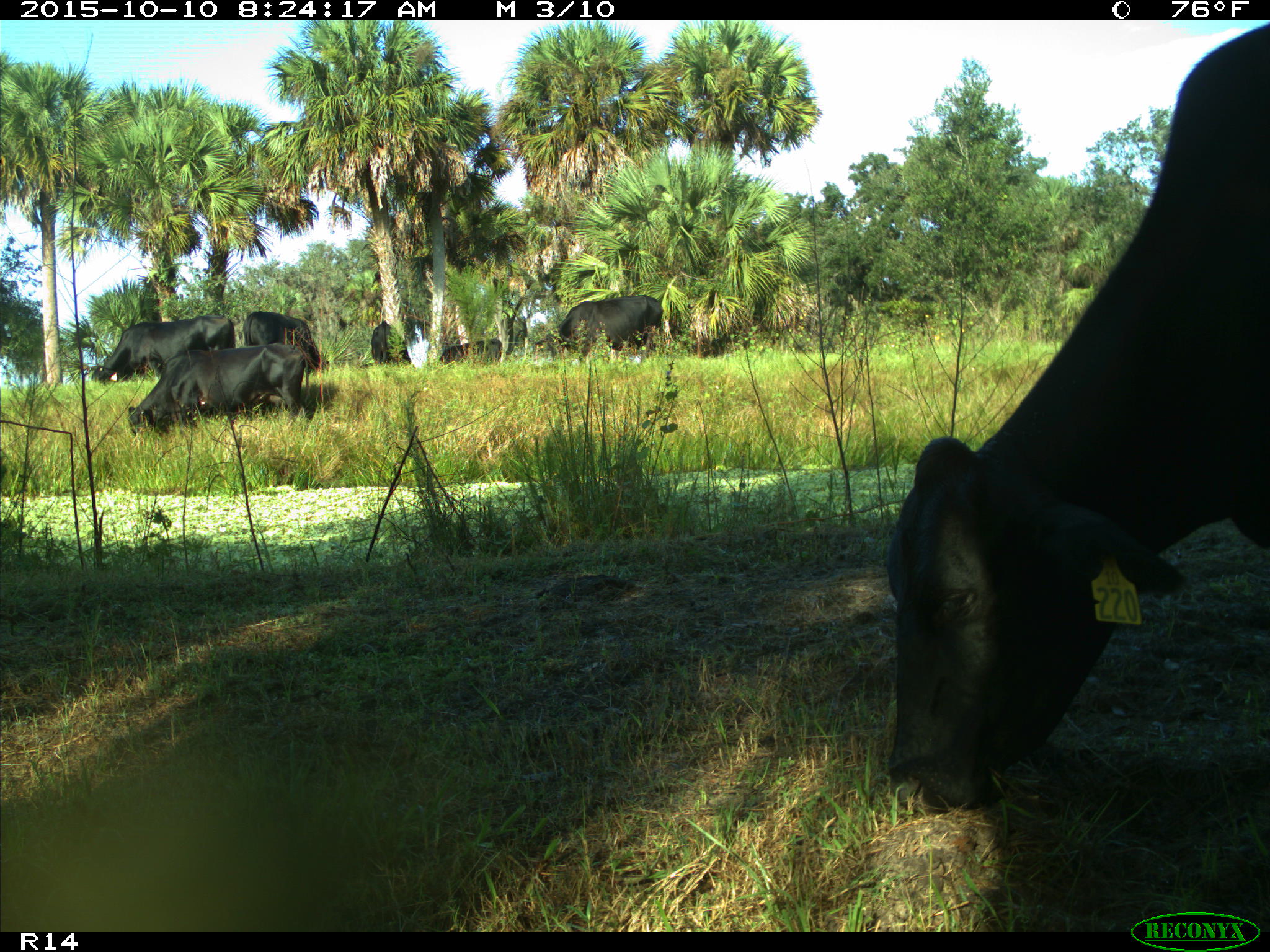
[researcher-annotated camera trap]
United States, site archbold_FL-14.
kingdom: Animalia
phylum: Chordata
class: Mammalia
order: Artiodactyla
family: Bovidae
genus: Bos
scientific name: Bos taurus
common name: domestic cow